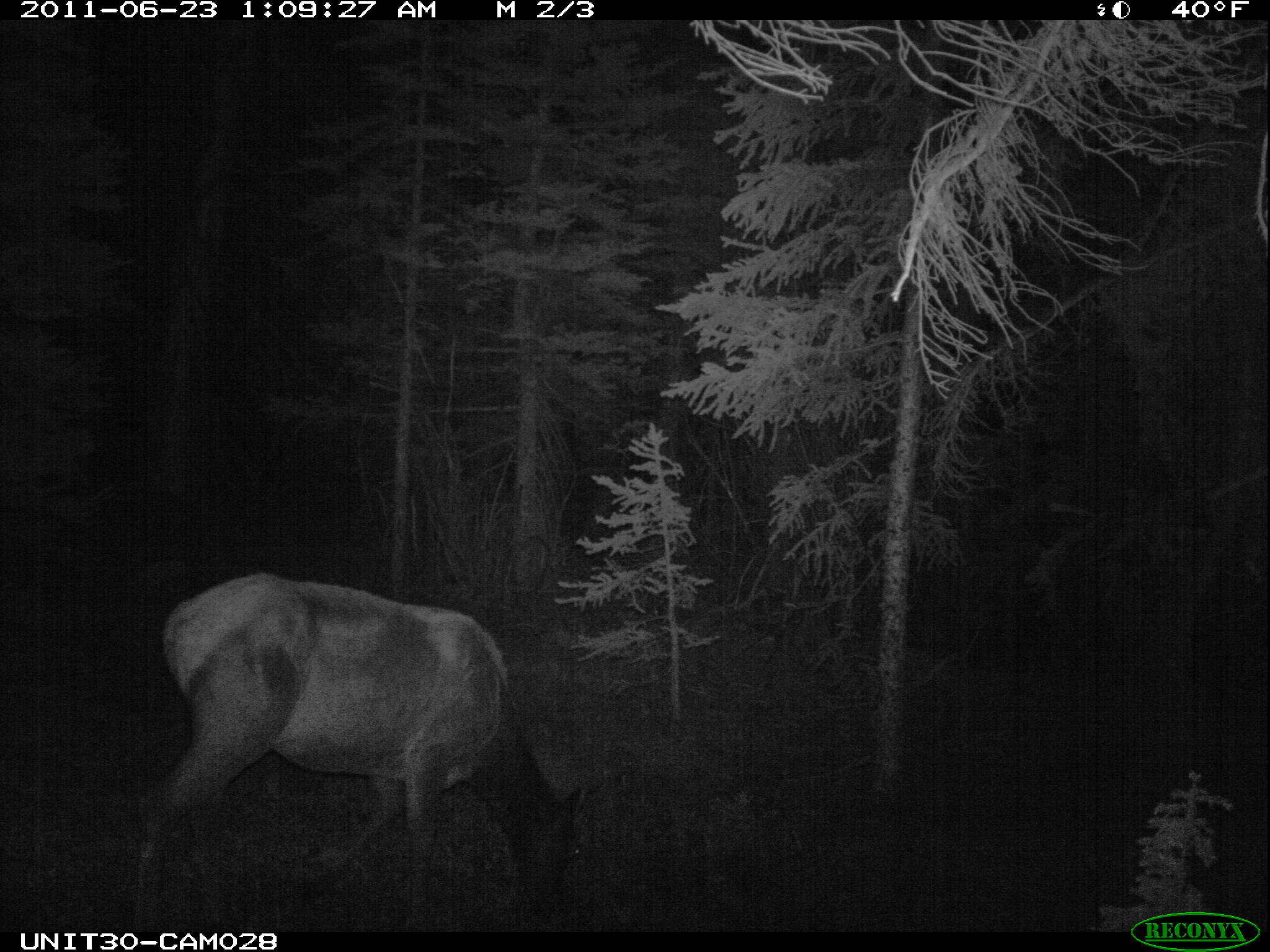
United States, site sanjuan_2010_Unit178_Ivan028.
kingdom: Animalia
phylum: Chordata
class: Mammalia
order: Artiodactyla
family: Cervidae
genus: Cervus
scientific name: Cervus elaphus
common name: red deer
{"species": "Cervus elaphus (red deer)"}